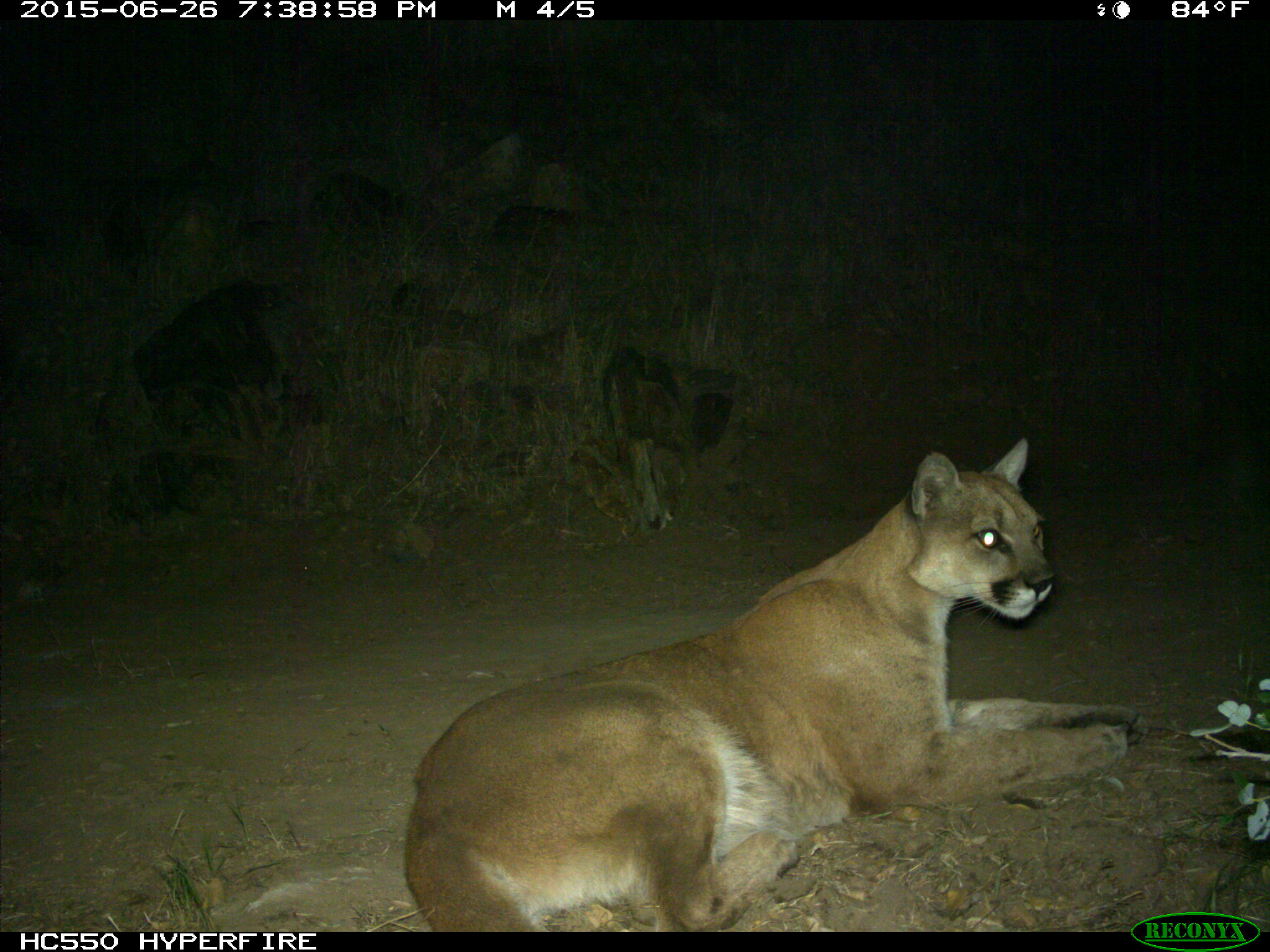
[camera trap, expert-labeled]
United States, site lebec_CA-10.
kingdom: Animalia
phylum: Chordata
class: Mammalia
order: Carnivora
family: Felidae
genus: Puma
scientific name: Puma concolor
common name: mountain lion